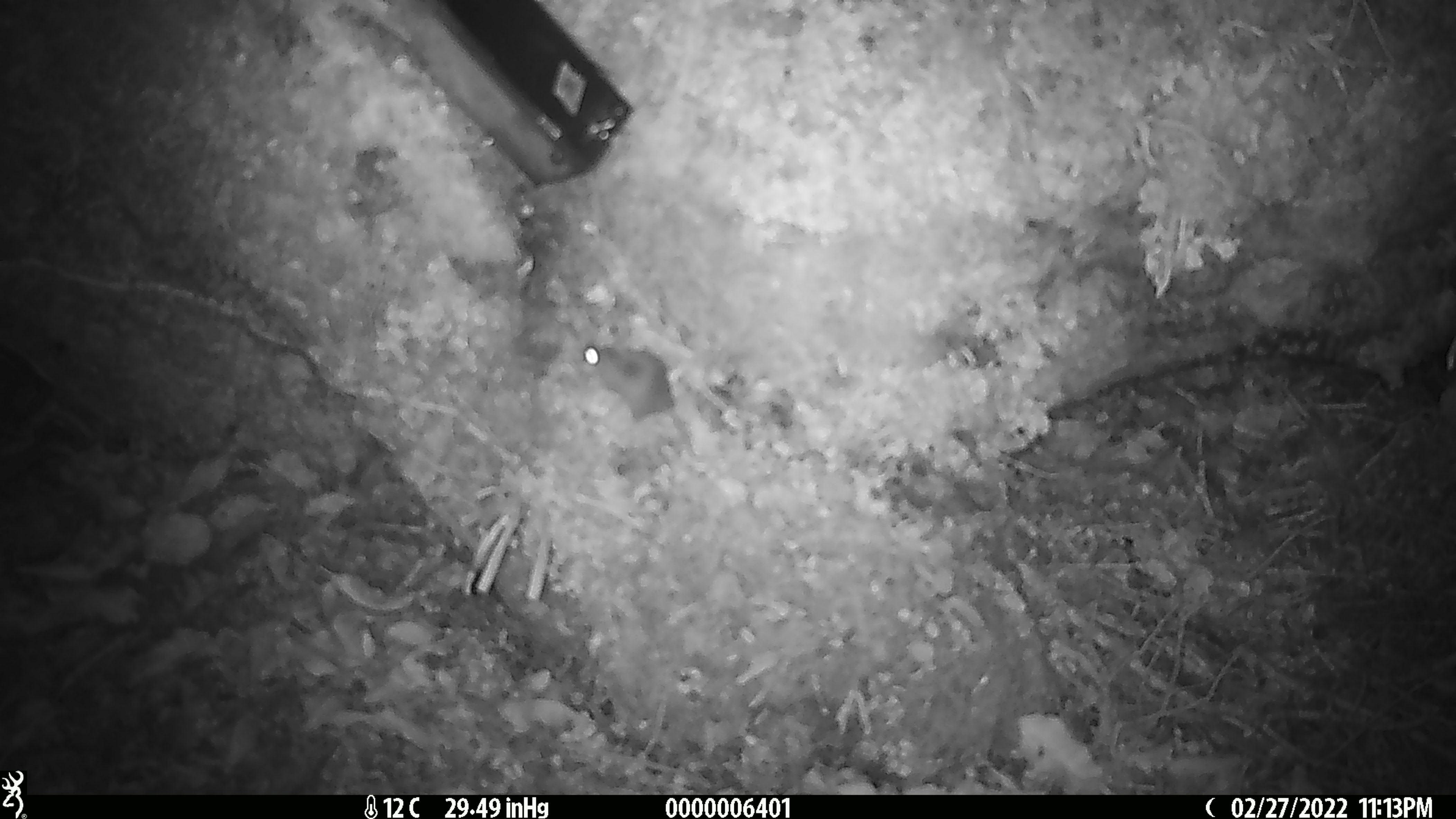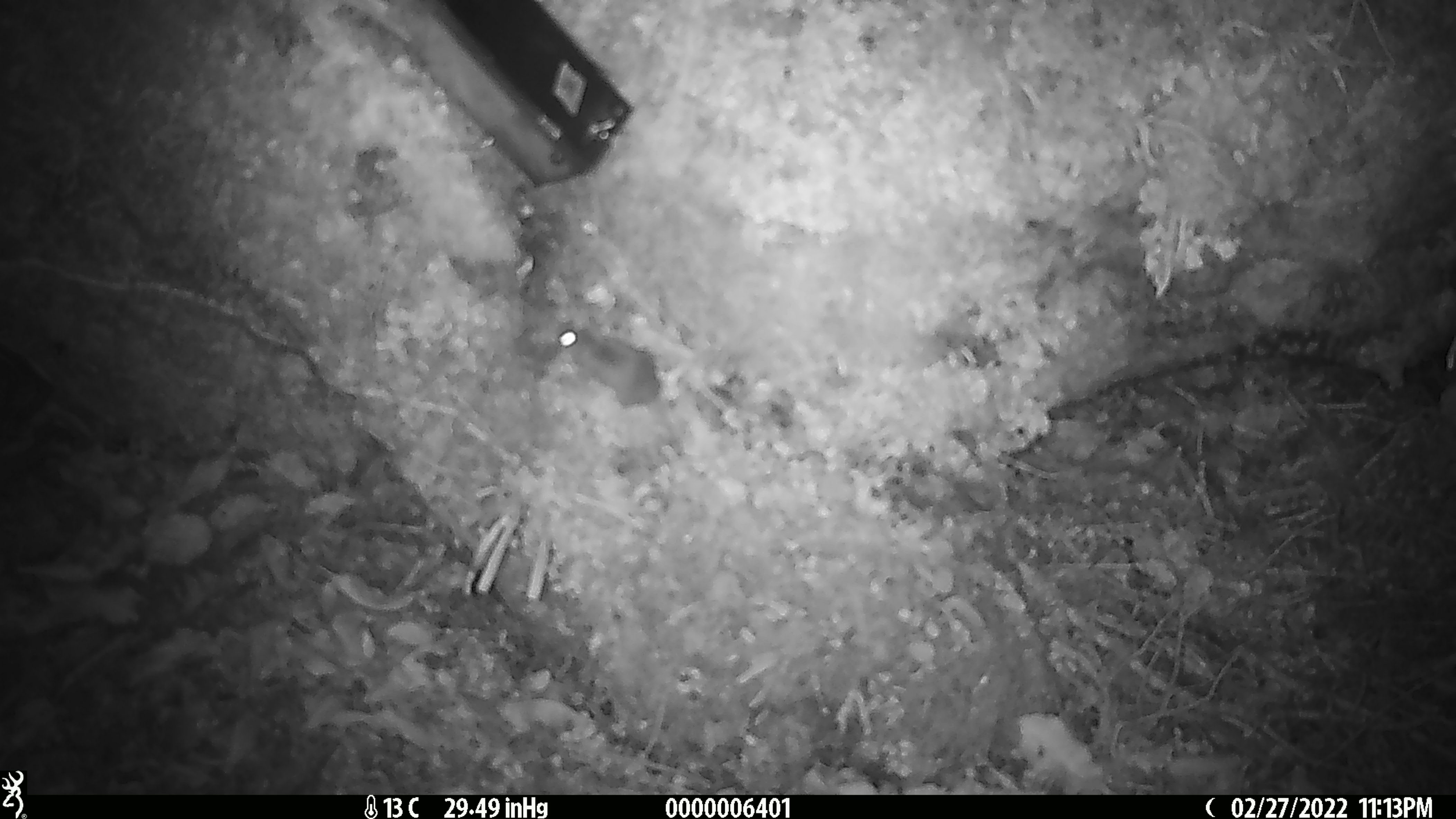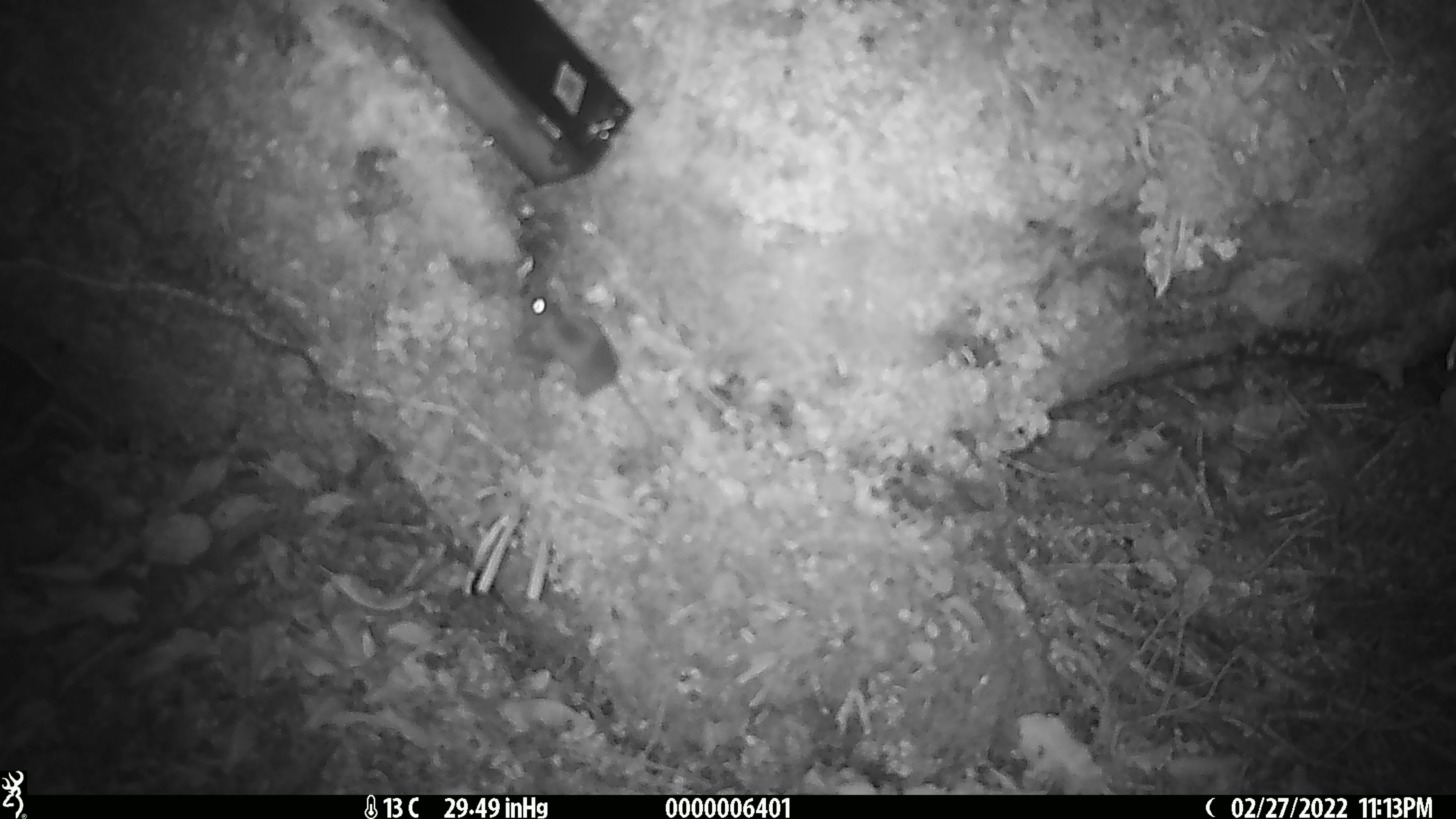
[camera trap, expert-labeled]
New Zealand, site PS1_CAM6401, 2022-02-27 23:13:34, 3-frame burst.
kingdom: Animalia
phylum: Chordata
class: Mammalia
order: Rodentia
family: Muridae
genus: Mus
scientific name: Mus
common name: mouse